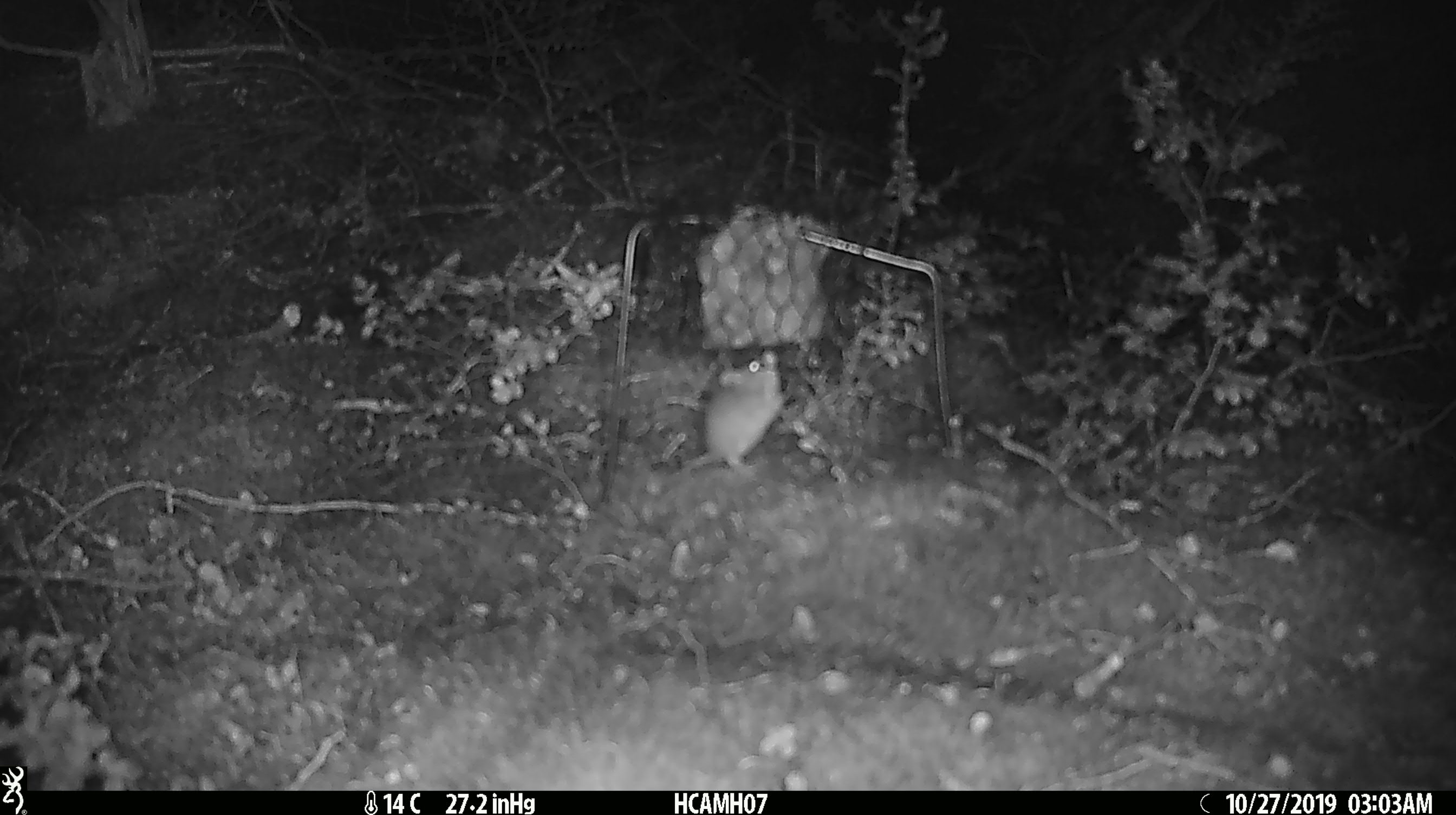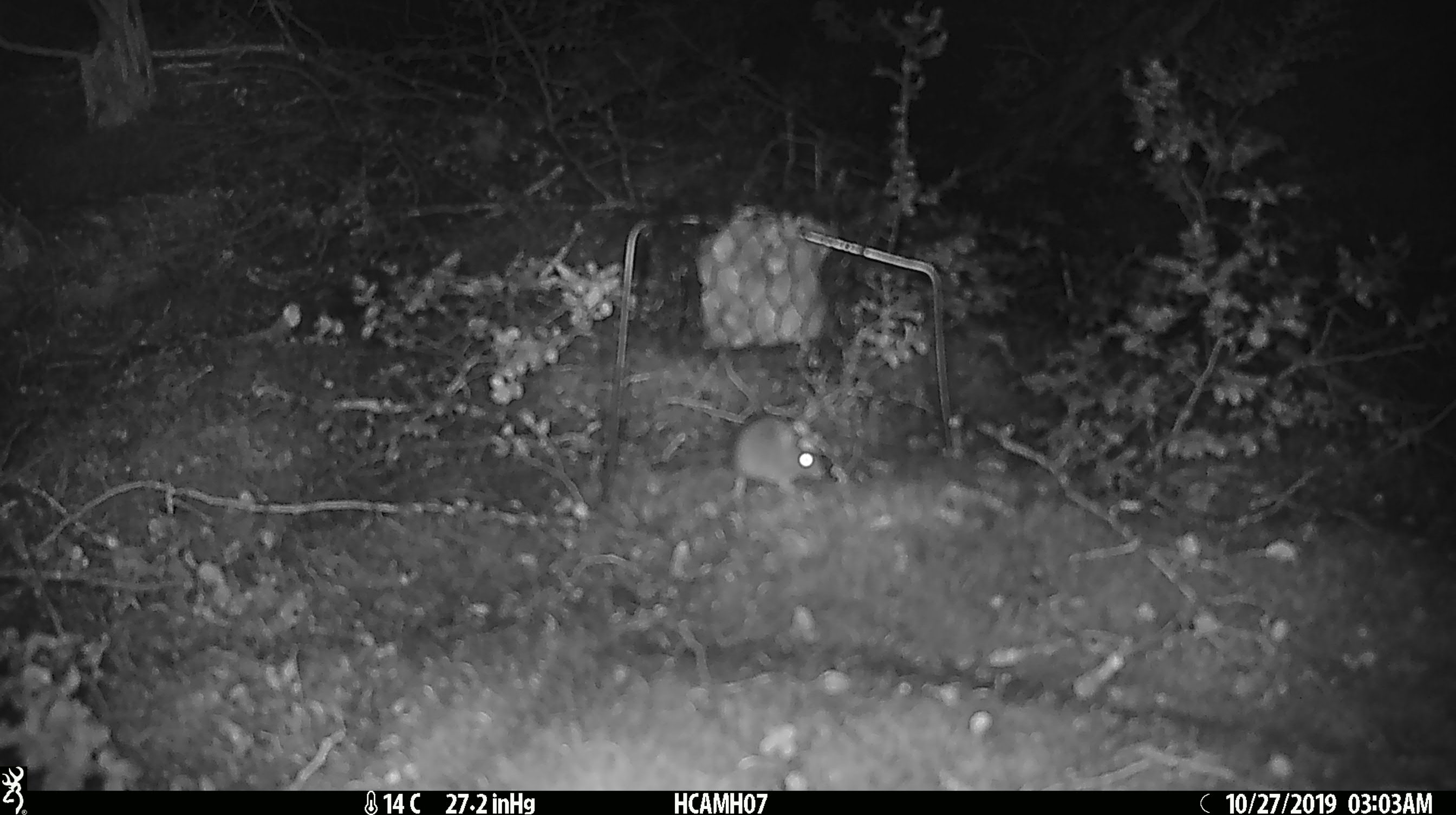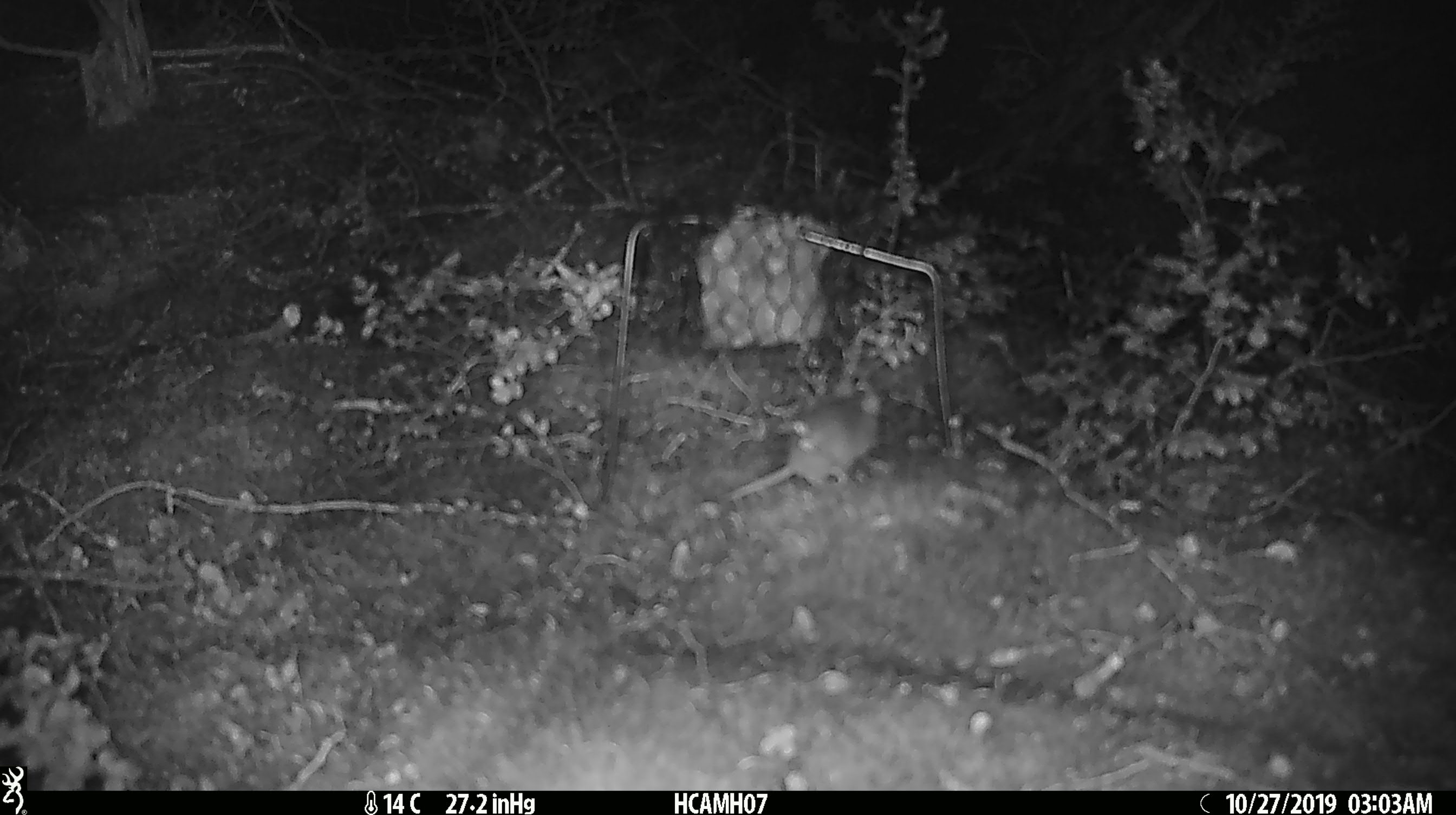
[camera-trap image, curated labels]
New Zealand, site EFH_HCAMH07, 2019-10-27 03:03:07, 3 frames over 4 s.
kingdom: Animalia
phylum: Chordata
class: Mammalia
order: Rodentia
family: Muridae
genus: Mus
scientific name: Mus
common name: mouse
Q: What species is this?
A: Mouse (Mus).